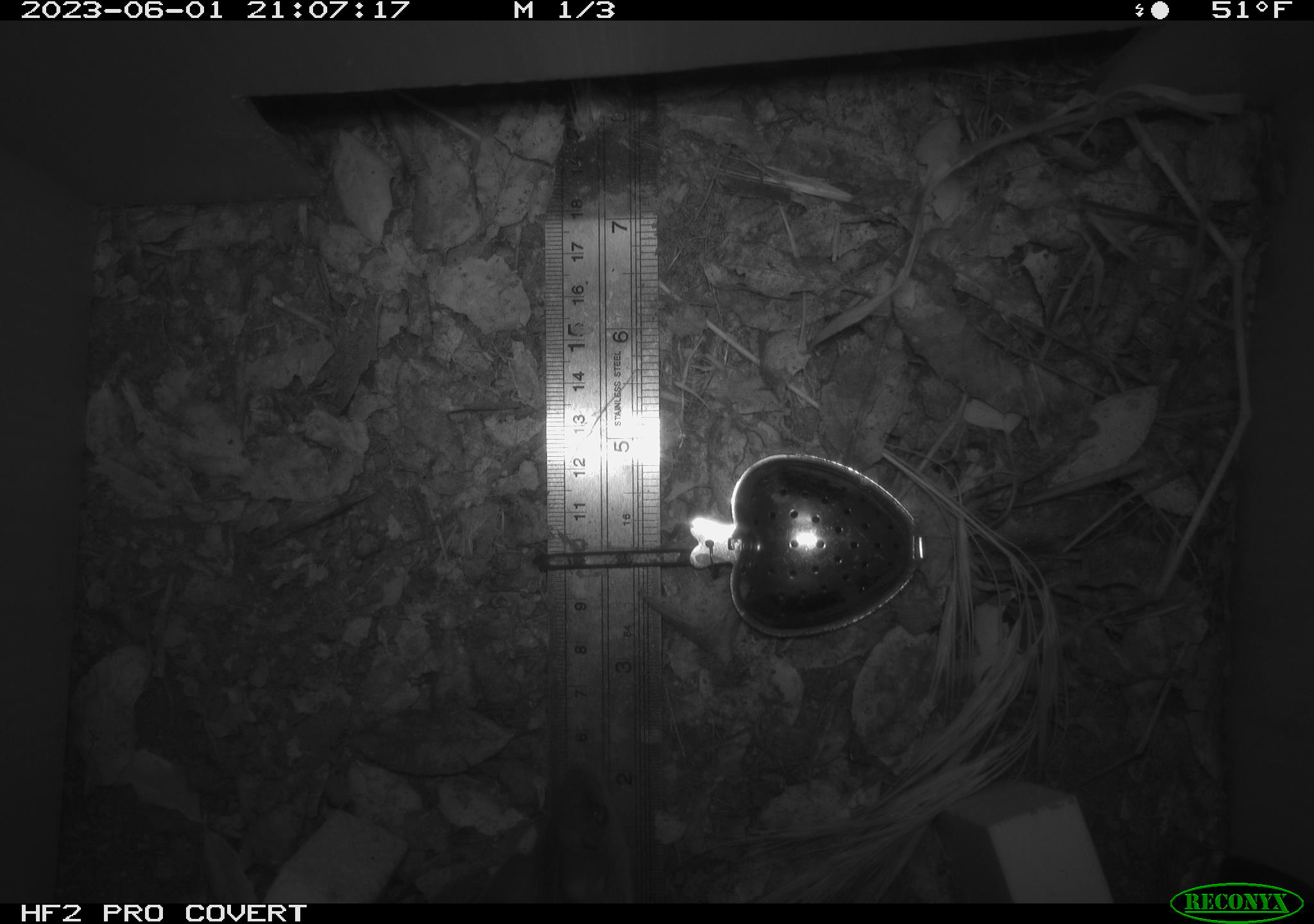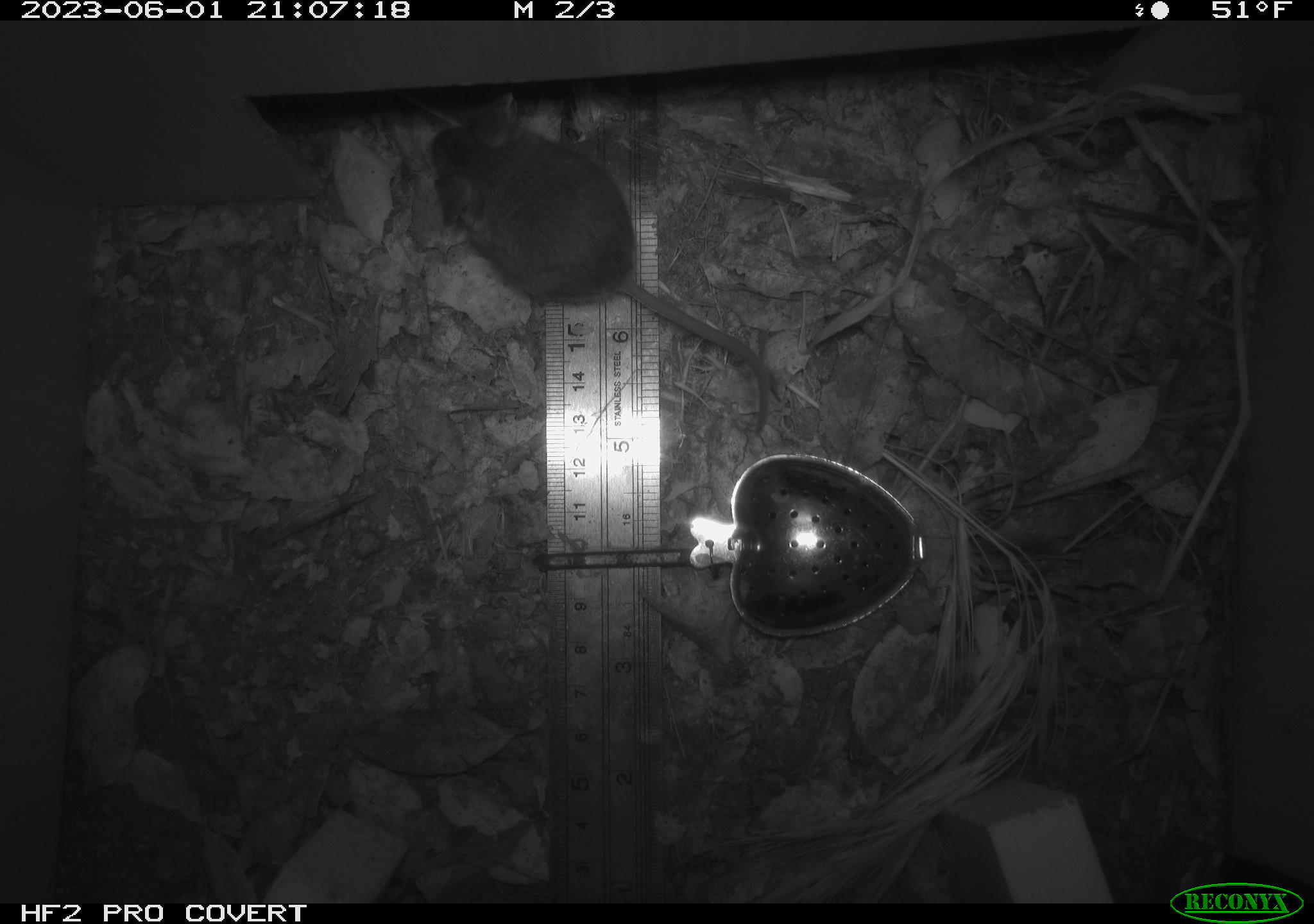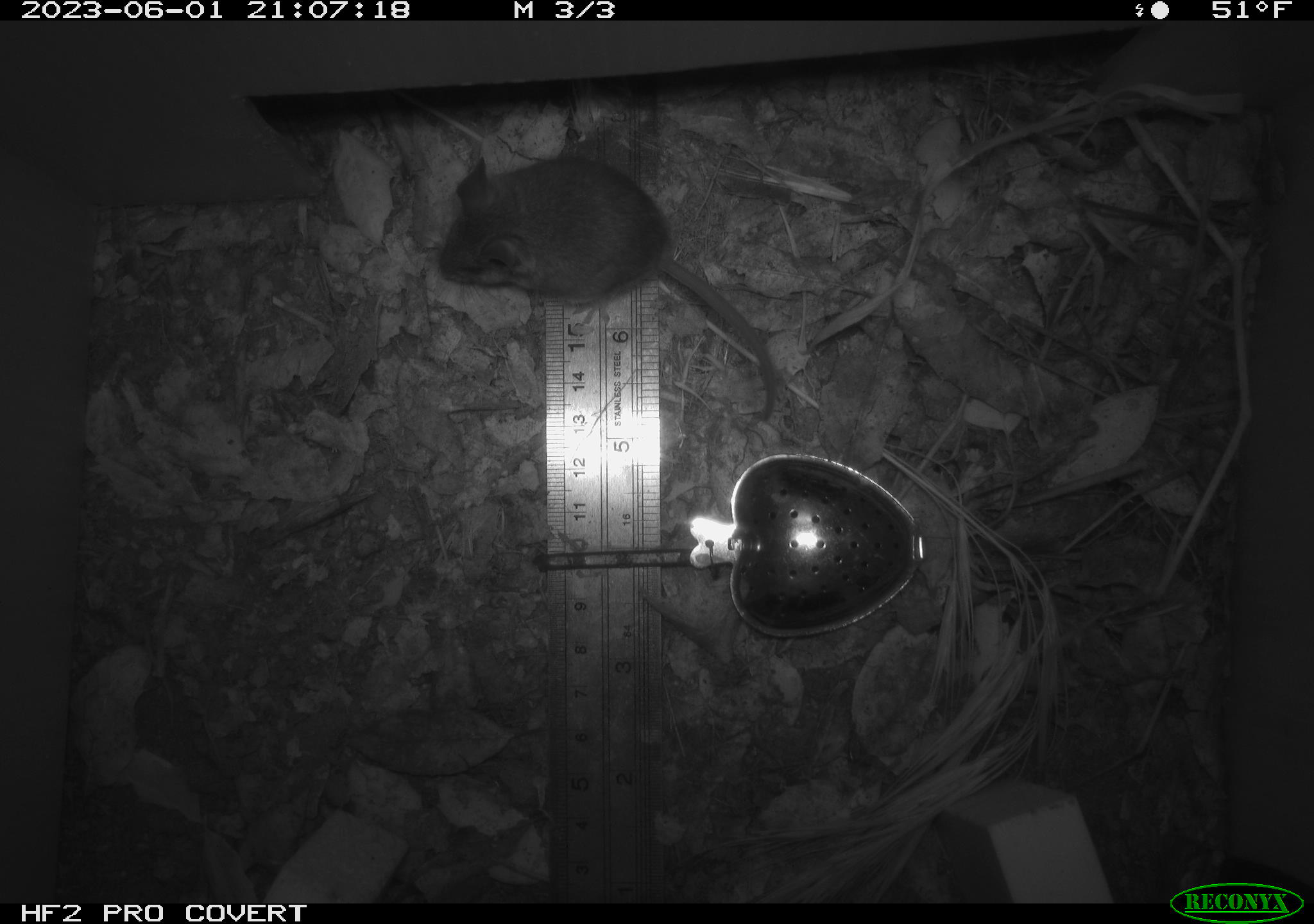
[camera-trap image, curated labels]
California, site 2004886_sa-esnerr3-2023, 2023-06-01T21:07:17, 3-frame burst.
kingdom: Animalia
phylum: Chordata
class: Mammalia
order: Rodentia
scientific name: Rodentia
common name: mouse species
Mouse species (Rodentia).